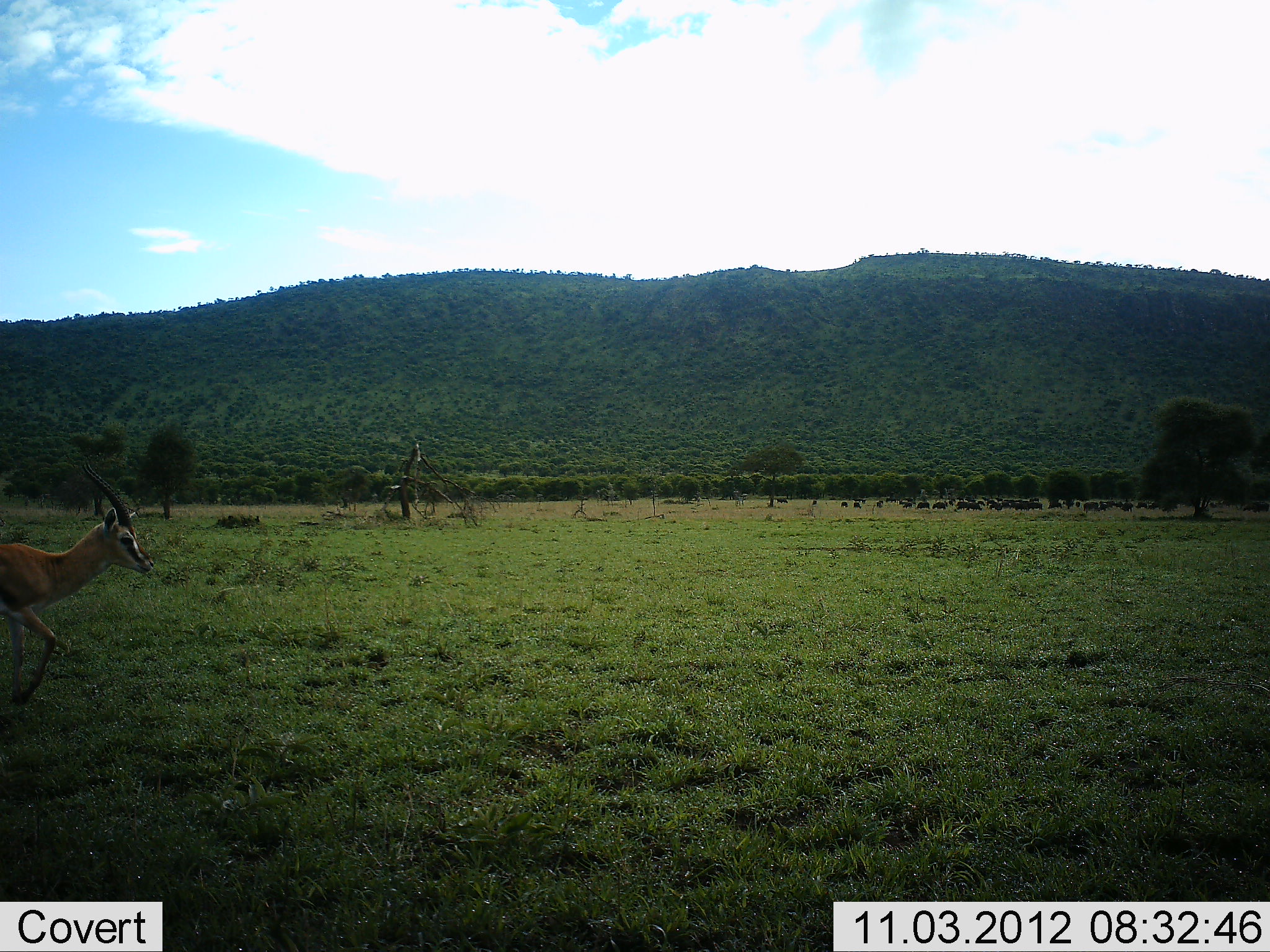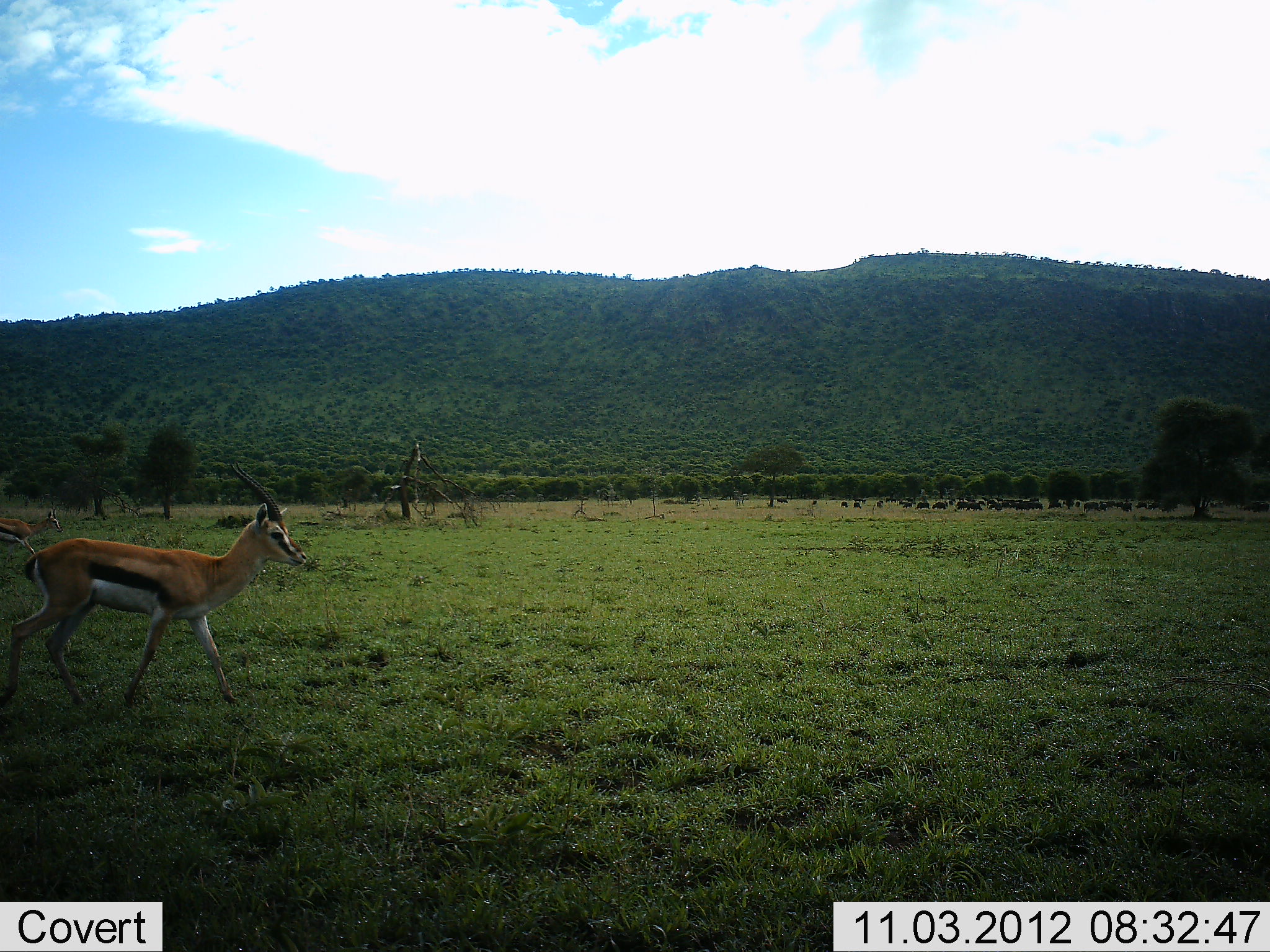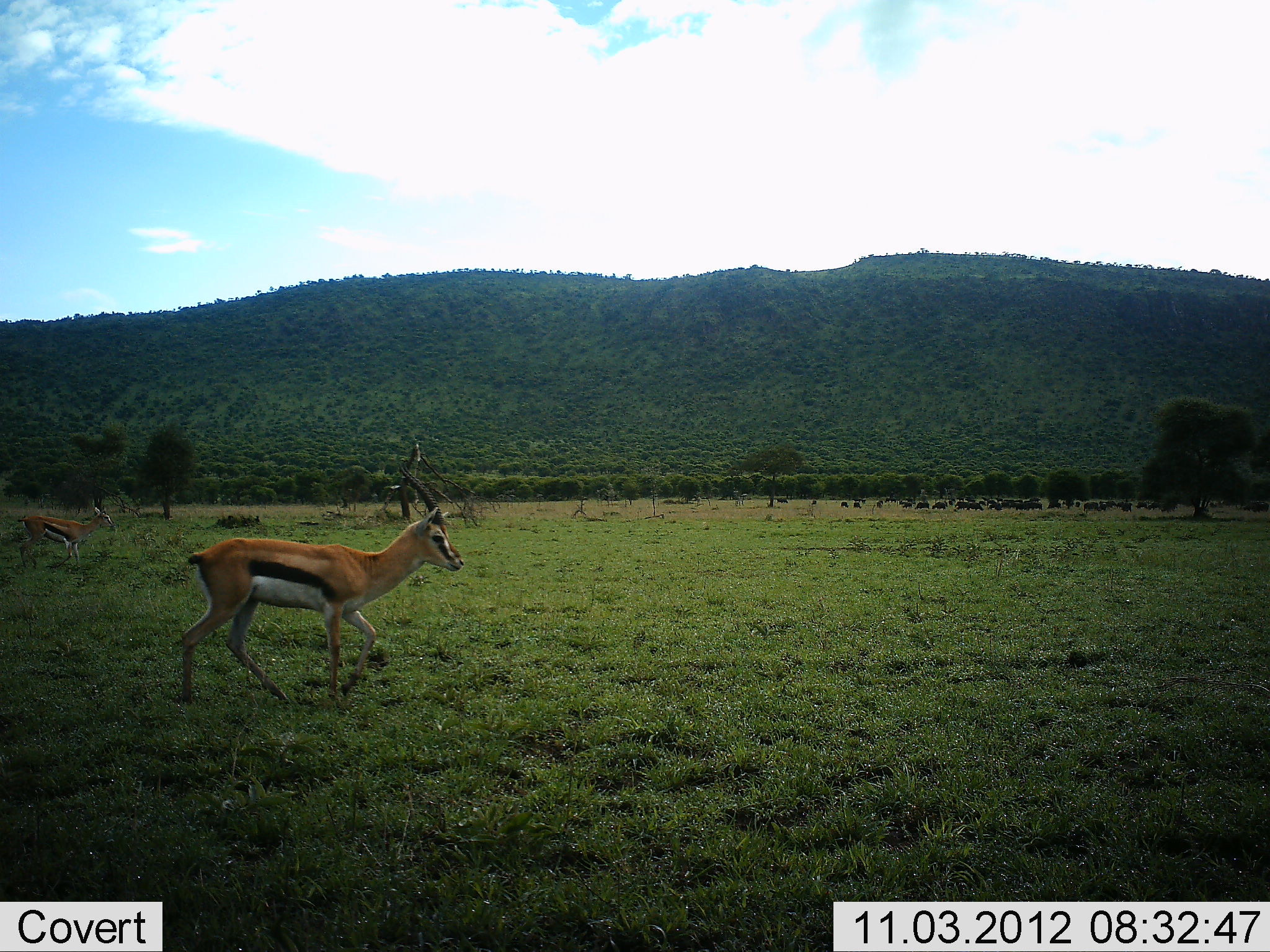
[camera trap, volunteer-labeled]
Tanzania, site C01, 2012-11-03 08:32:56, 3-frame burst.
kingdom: Animalia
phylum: Chordata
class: Mammalia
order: Artiodactyla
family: Bovidae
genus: Eudorcas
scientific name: Eudorcas thomsonii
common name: thomson's gazelle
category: gazellethomsons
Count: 2.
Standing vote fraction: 7%.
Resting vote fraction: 0%.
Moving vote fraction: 100%.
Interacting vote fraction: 0%.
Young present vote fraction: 0%.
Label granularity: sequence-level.